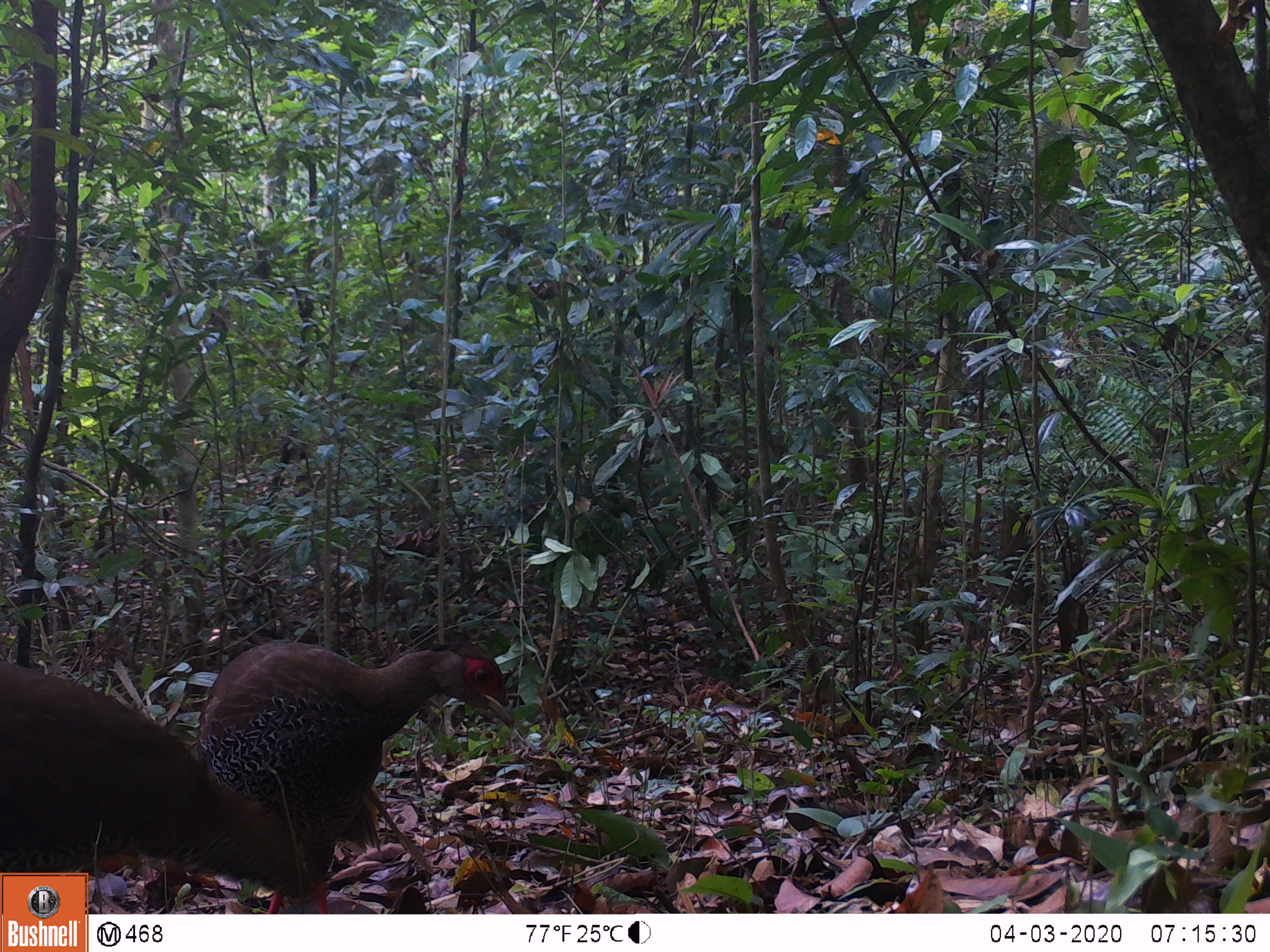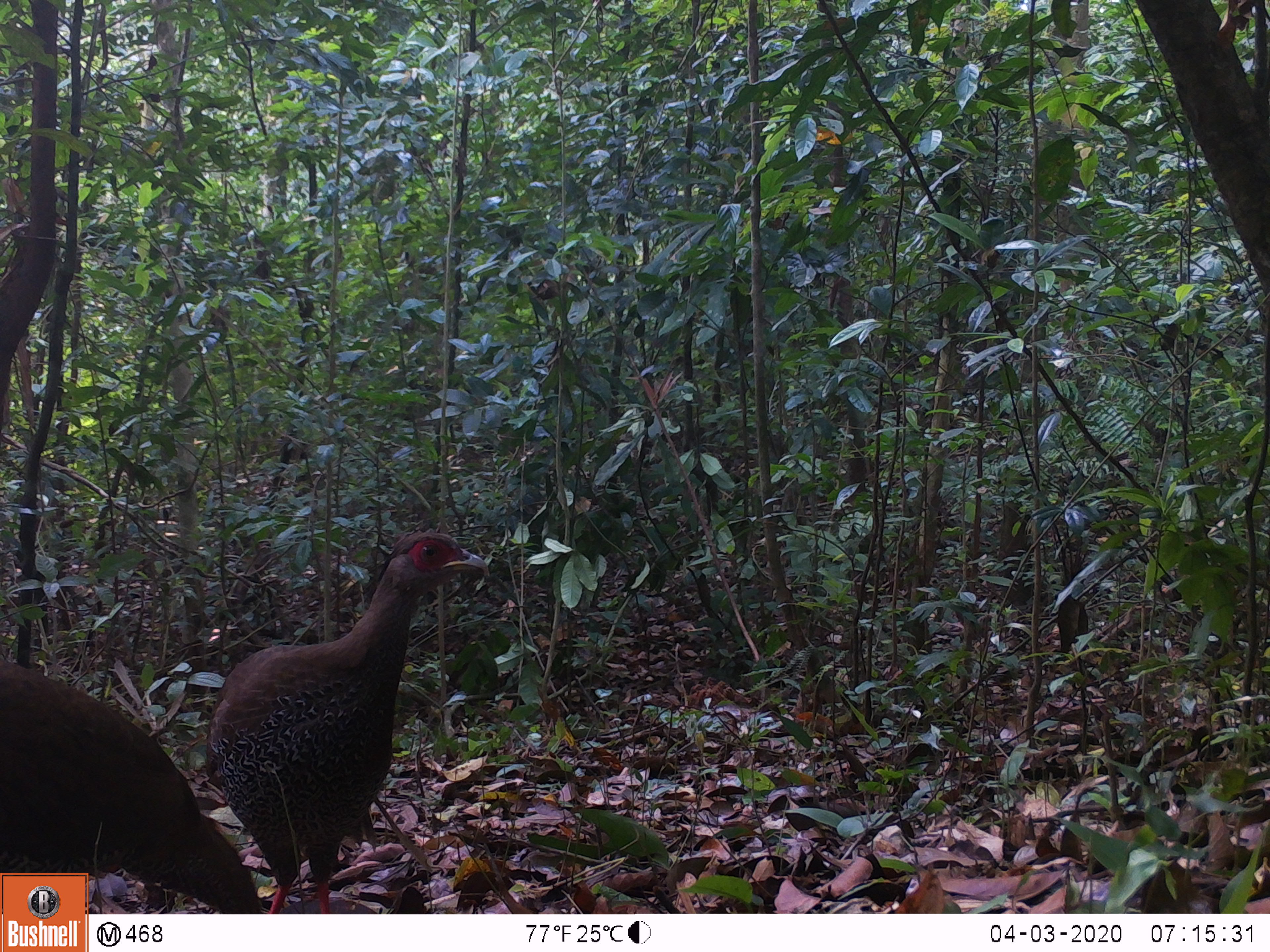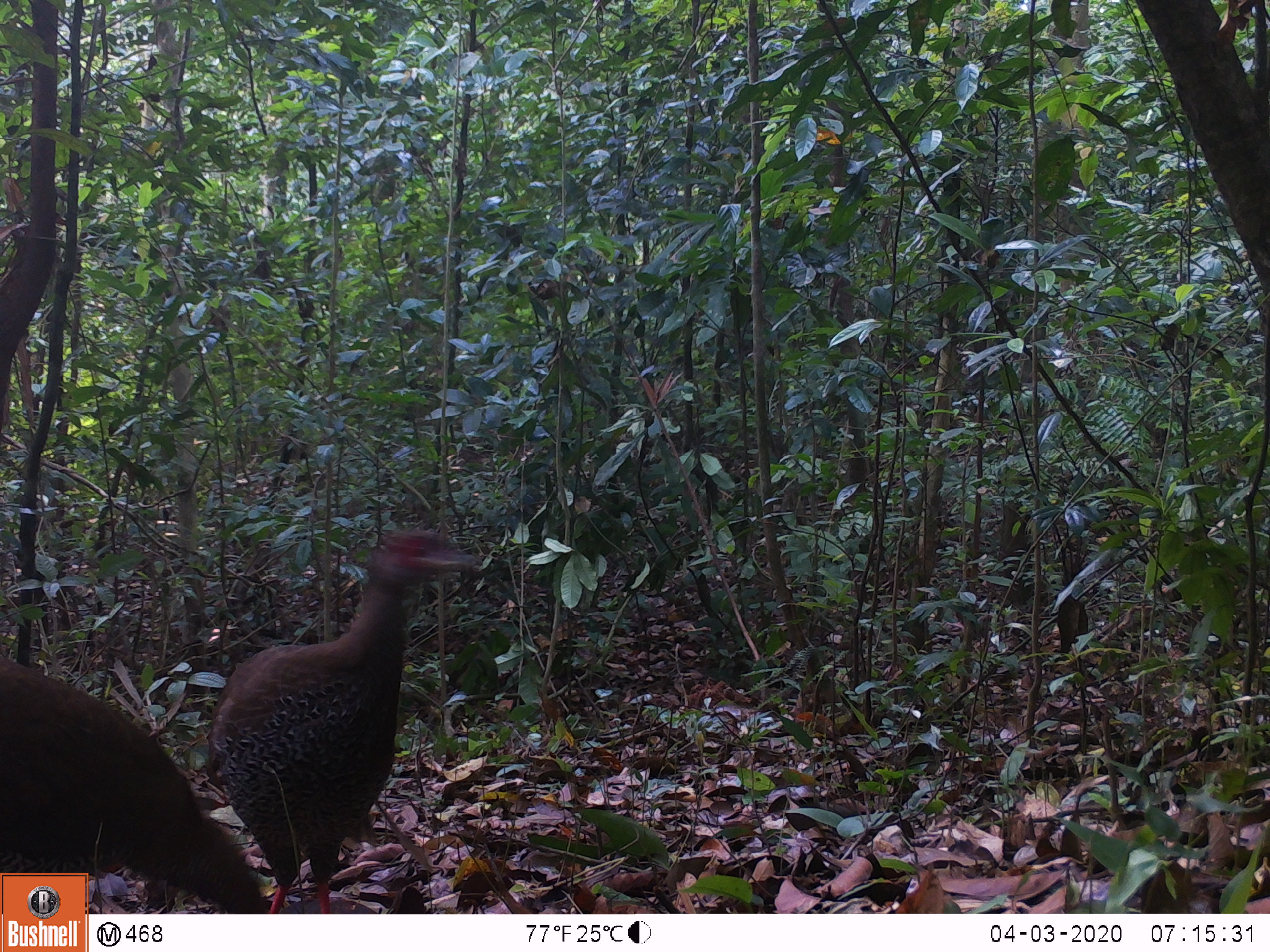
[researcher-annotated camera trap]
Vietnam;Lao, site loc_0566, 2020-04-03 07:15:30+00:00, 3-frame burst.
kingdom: Animalia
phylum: Chordata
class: Aves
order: Galliformes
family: Phasianidae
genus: Lophura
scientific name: Lophura nycthemera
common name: silver pheasant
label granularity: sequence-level